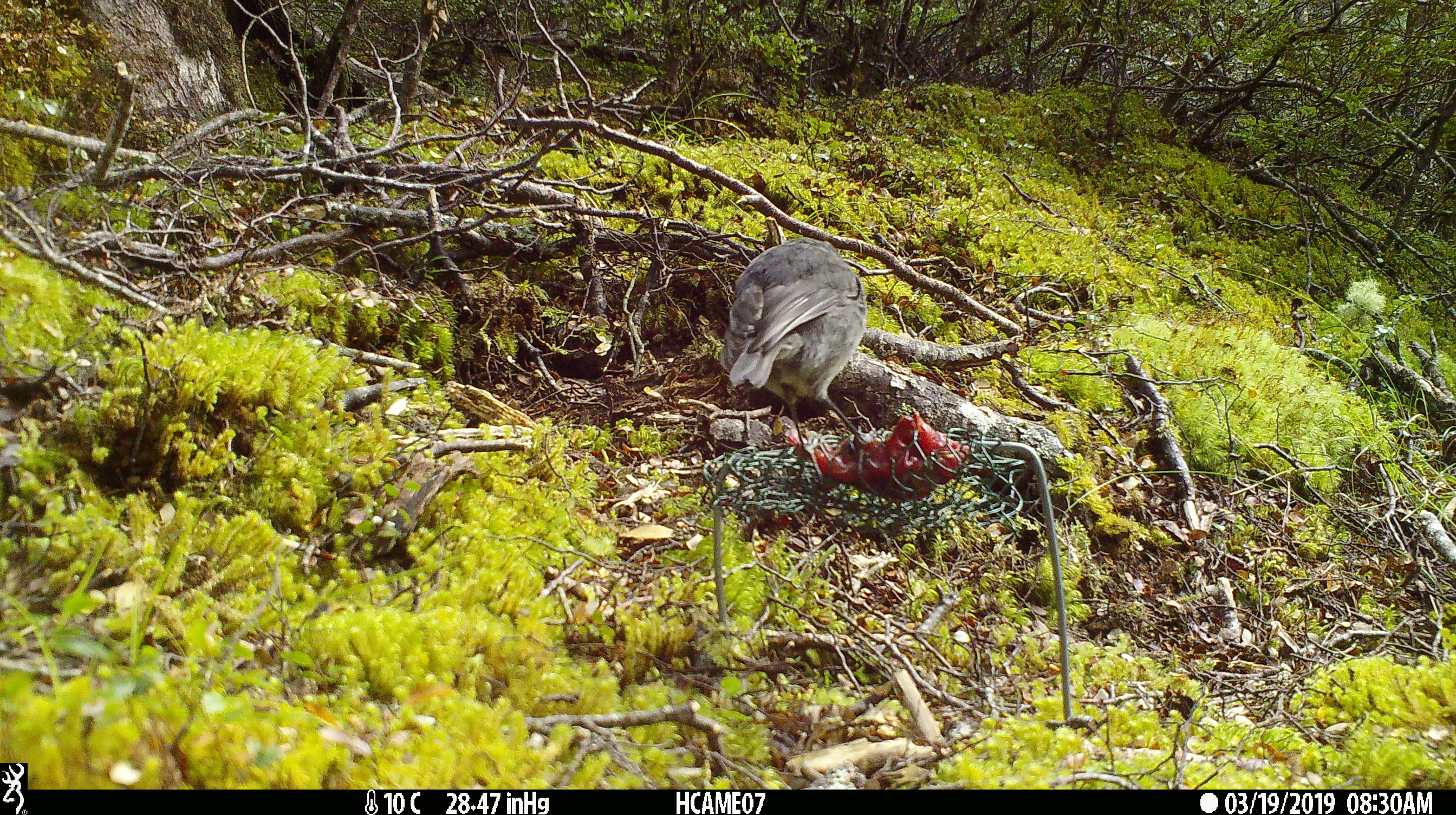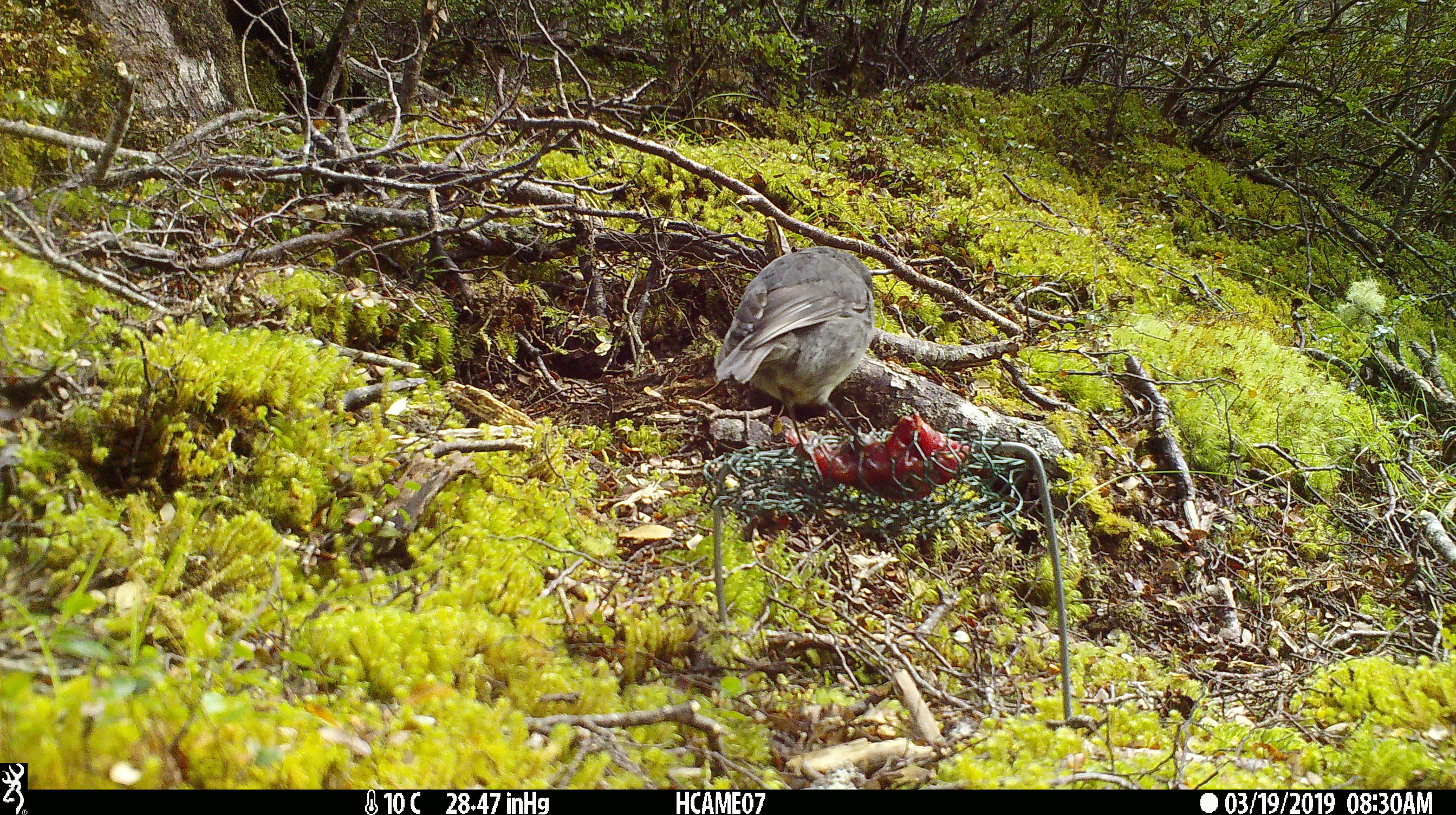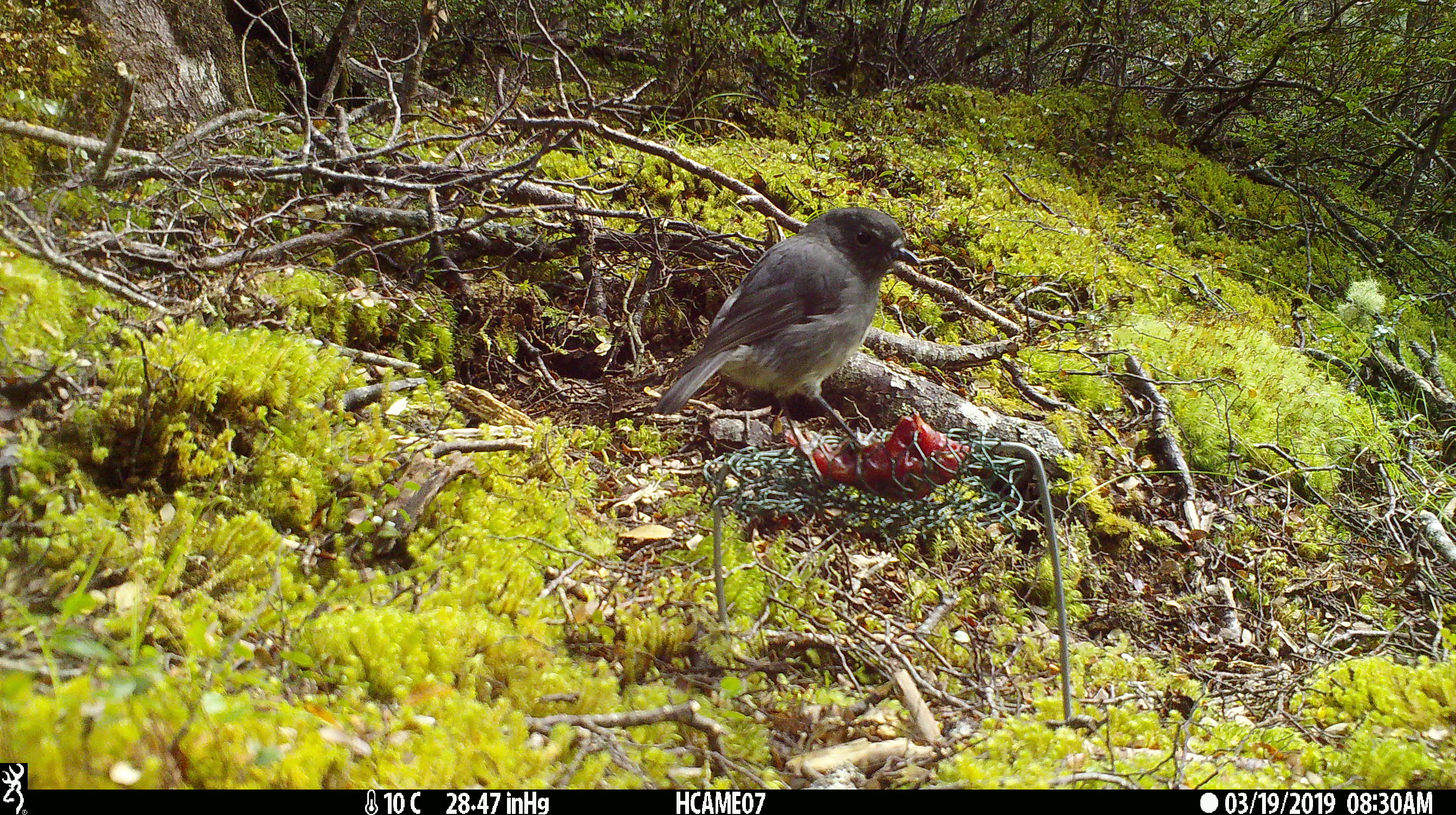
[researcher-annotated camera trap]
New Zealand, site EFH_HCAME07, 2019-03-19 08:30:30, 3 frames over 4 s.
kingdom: Animalia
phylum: Chordata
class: Aves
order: Passeriformes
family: Petroicidae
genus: Petroica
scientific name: Petroica australis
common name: new zealand robin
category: robin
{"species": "robin (new zealand robin) (Petroica australis)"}